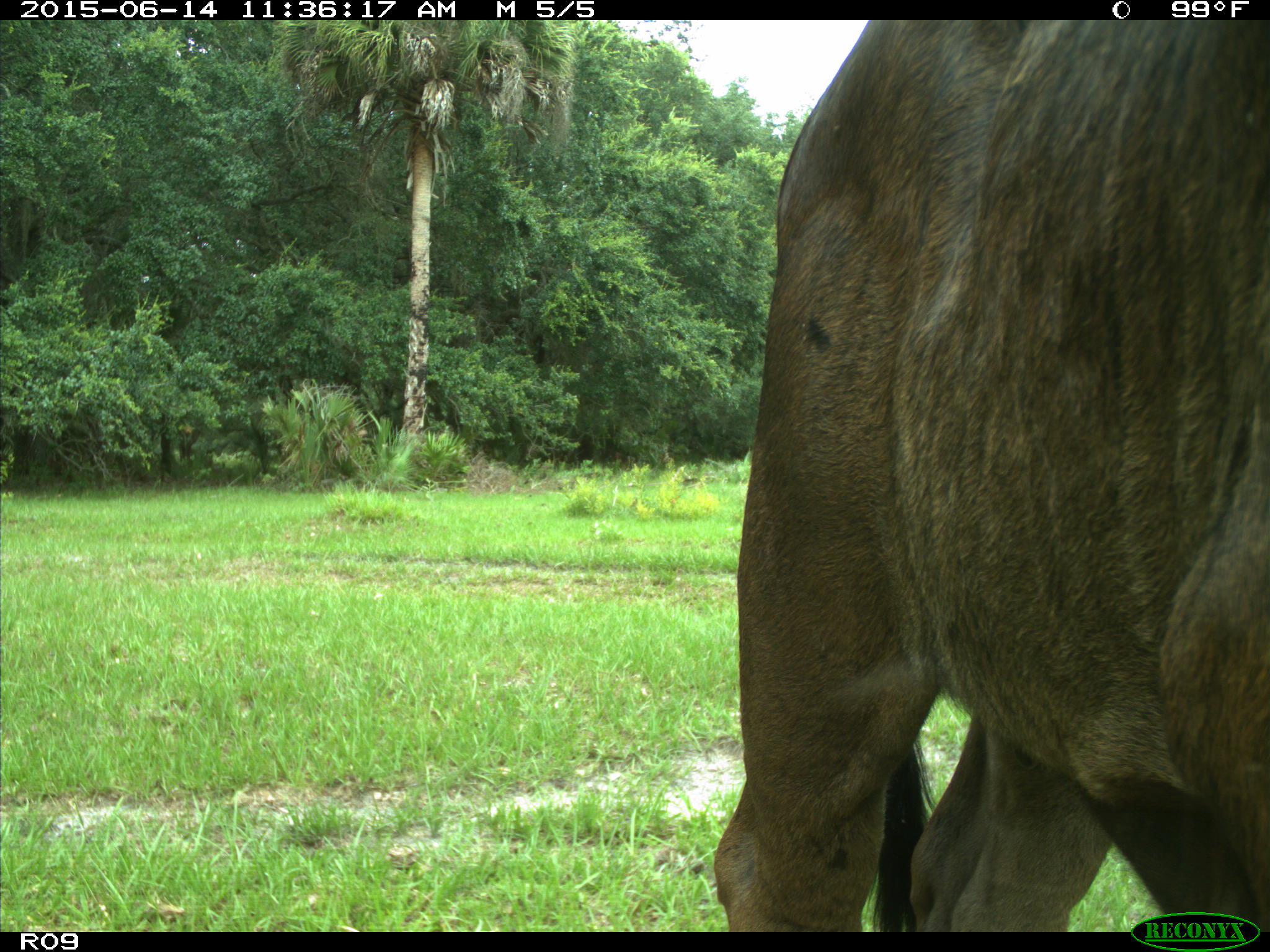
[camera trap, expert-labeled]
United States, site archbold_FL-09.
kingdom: Animalia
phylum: Chordata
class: Mammalia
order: Artiodactyla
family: Bovidae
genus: Bos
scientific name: Bos taurus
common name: domestic cow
Bos taurus (domestic cow).